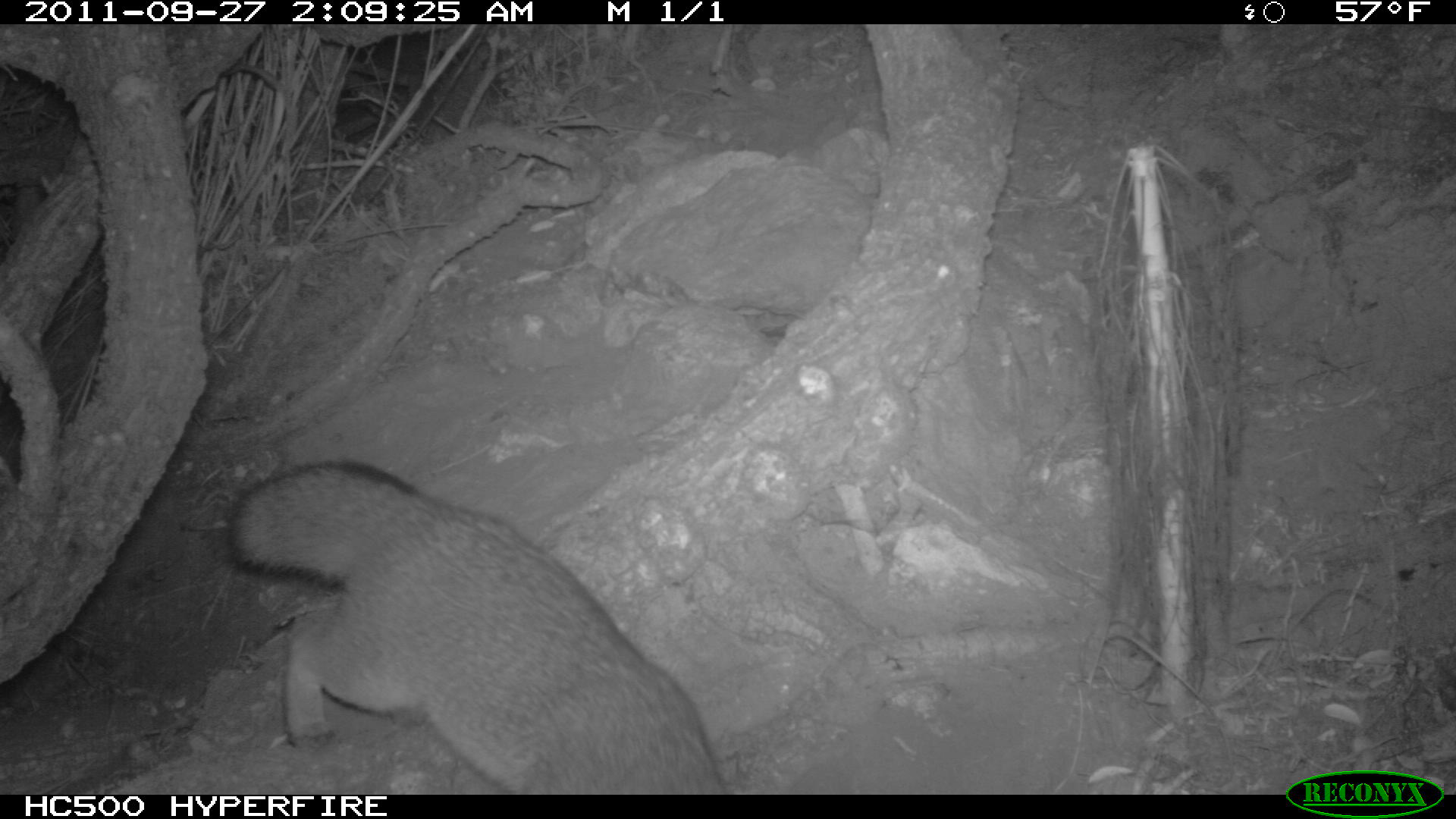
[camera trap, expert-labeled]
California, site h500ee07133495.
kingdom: Animalia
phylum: Chordata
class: Mammalia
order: Carnivora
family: Canidae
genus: Urocyon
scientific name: Urocyon littoralis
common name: island fox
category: fox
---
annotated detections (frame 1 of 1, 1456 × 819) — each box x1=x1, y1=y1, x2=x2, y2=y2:
fox: x1=224, y1=461, x2=727, y2=794